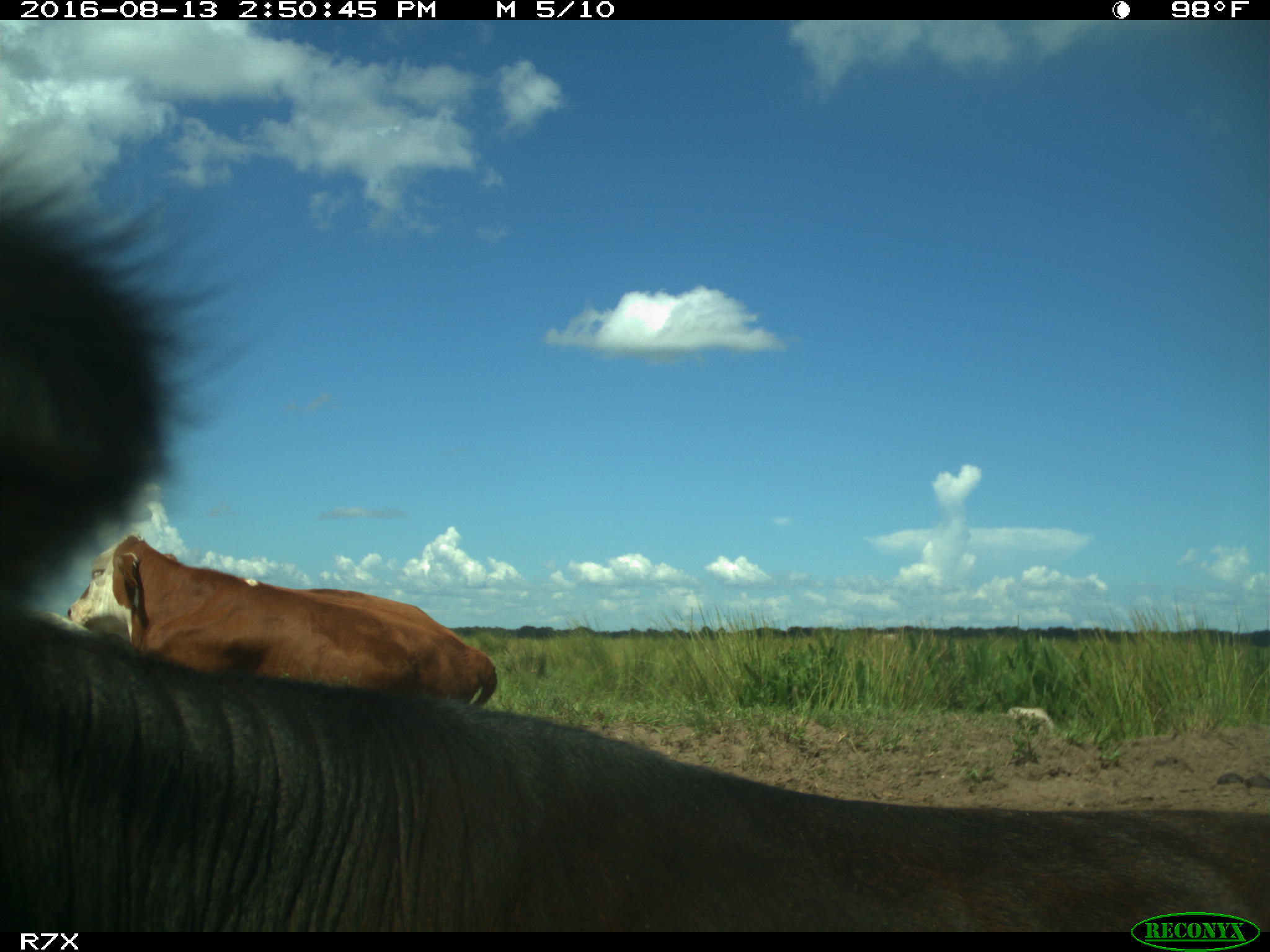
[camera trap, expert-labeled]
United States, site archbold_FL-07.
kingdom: Animalia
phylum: Chordata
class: Mammalia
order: Artiodactyla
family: Bovidae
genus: Bos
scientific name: Bos taurus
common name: domestic cow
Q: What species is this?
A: Bos taurus (domestic cow).